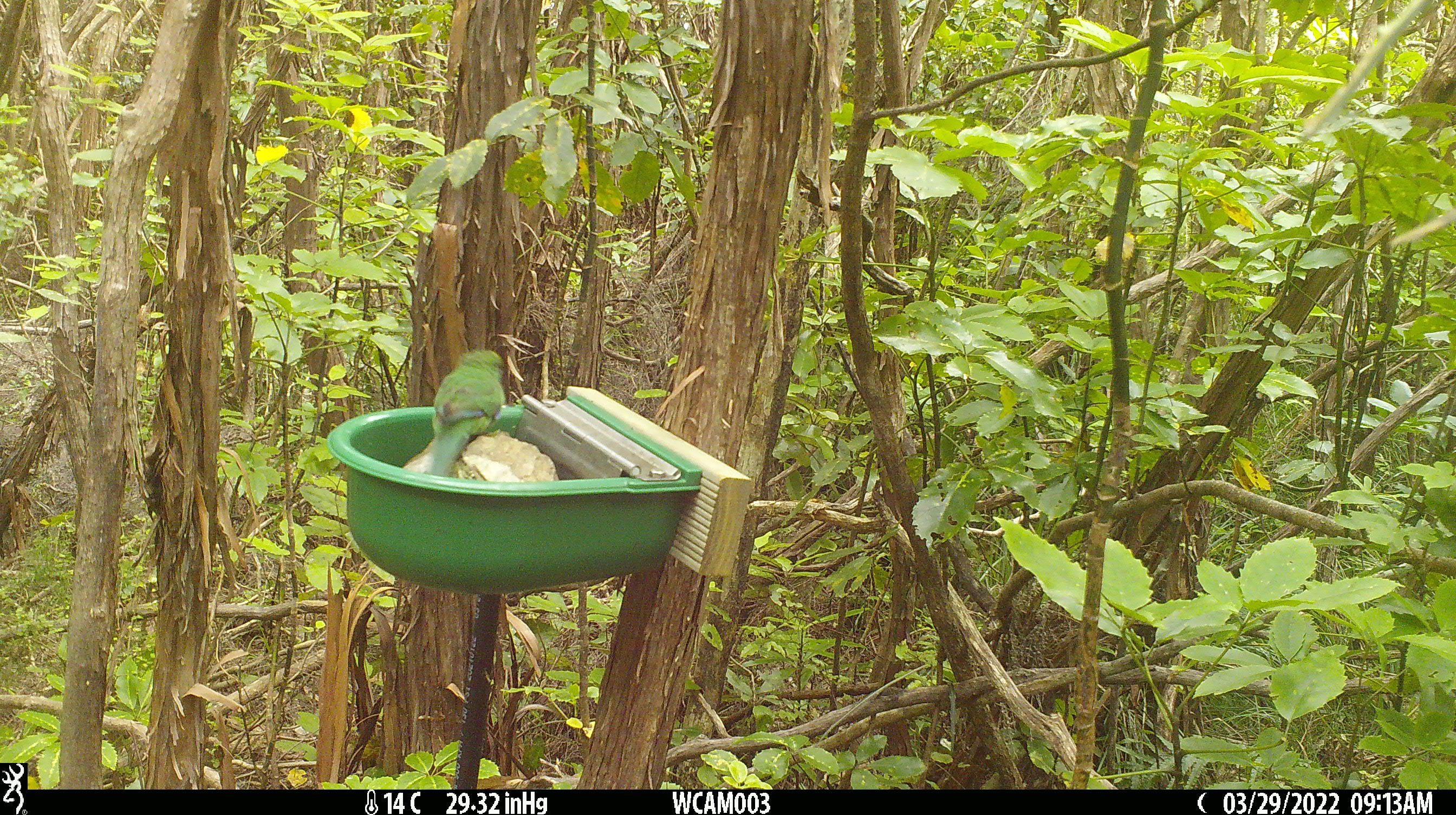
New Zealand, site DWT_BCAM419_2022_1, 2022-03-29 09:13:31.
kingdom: Animalia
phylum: Chordata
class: Aves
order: Psittaciformes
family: Psittaculidae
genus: Cyanoramphus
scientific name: Cyanoramphus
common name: parakeet